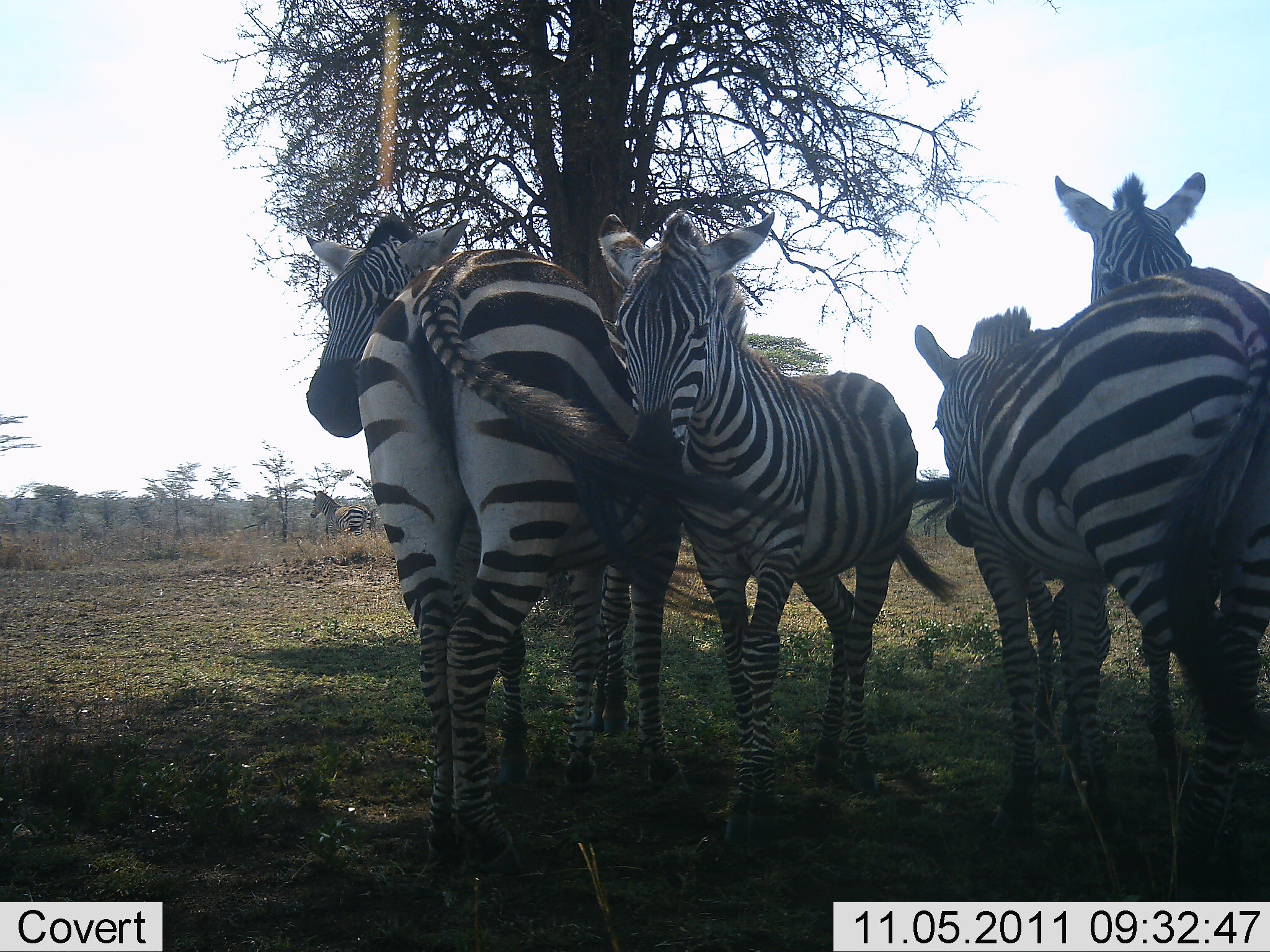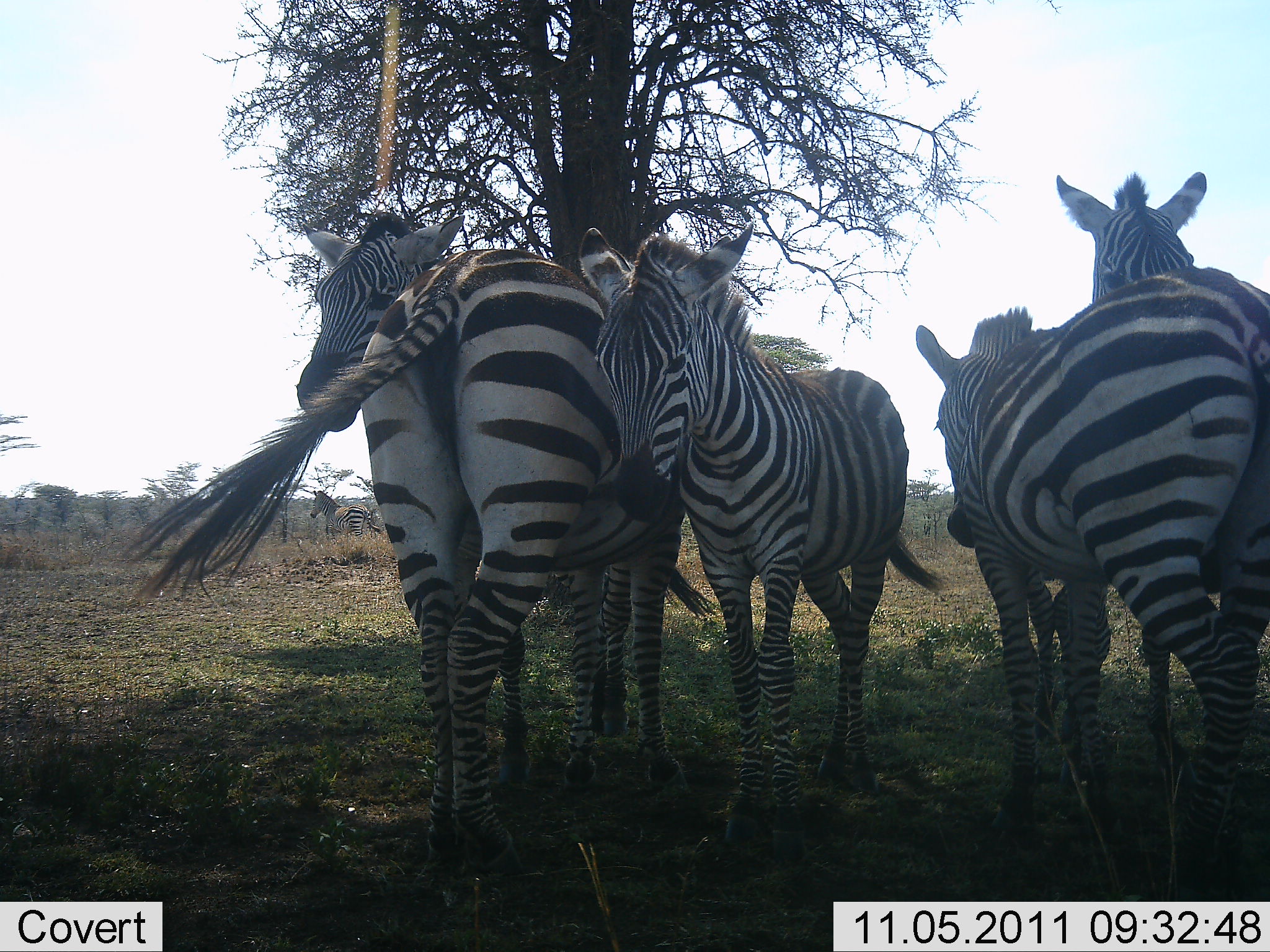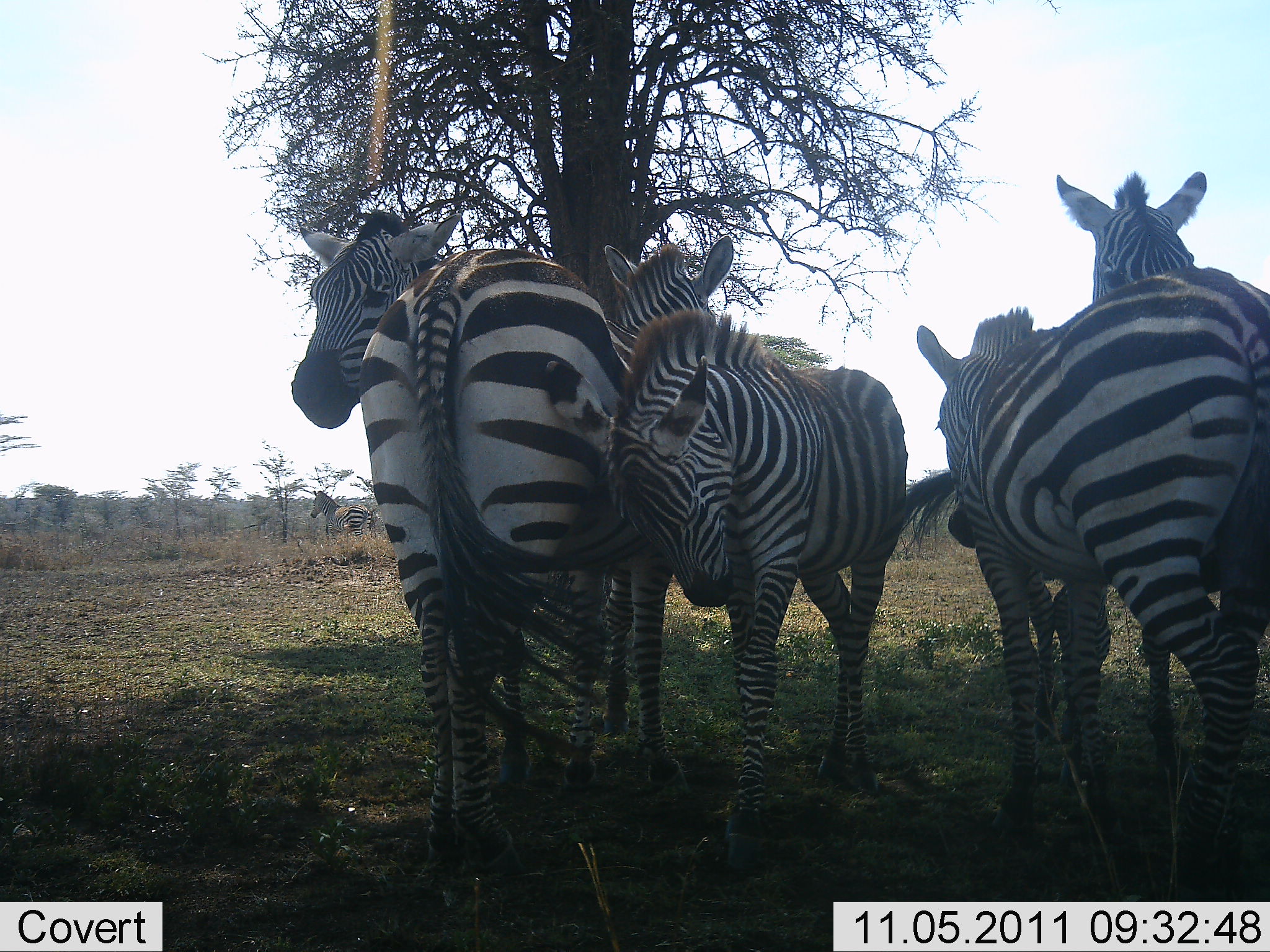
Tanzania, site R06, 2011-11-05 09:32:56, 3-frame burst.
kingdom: Animalia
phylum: Chordata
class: Mammalia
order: Perissodactyla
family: Equidae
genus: Equus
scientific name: Equus quagga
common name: plains zebra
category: zebra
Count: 5.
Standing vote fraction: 88%.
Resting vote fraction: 19%.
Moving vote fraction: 0%.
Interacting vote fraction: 19%.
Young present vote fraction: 25%.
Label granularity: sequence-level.